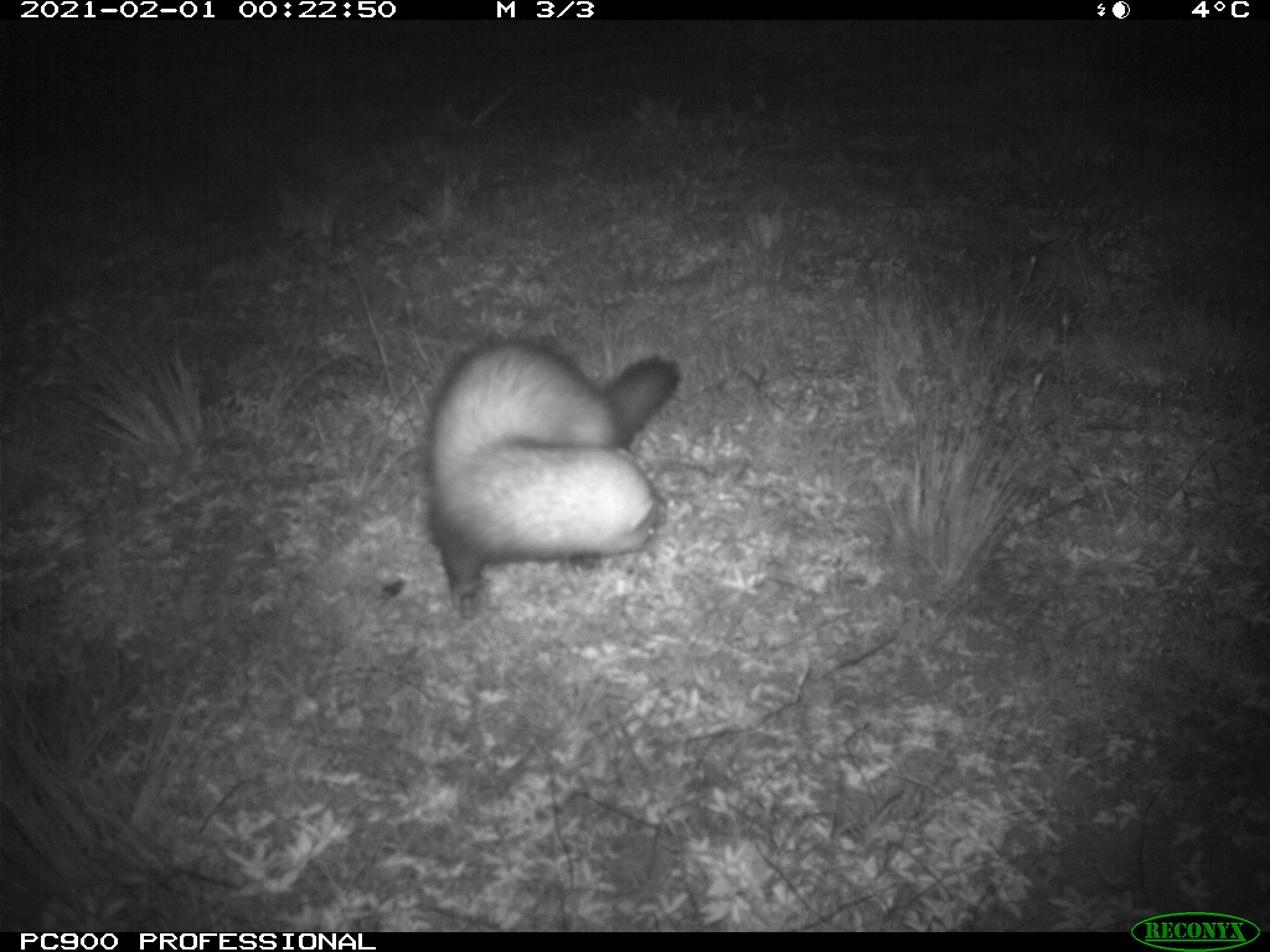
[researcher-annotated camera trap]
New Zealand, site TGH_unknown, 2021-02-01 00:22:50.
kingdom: Animalia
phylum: Chordata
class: Mammalia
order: Carnivora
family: Mustelidae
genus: Mustela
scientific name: Mustela furo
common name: ferret